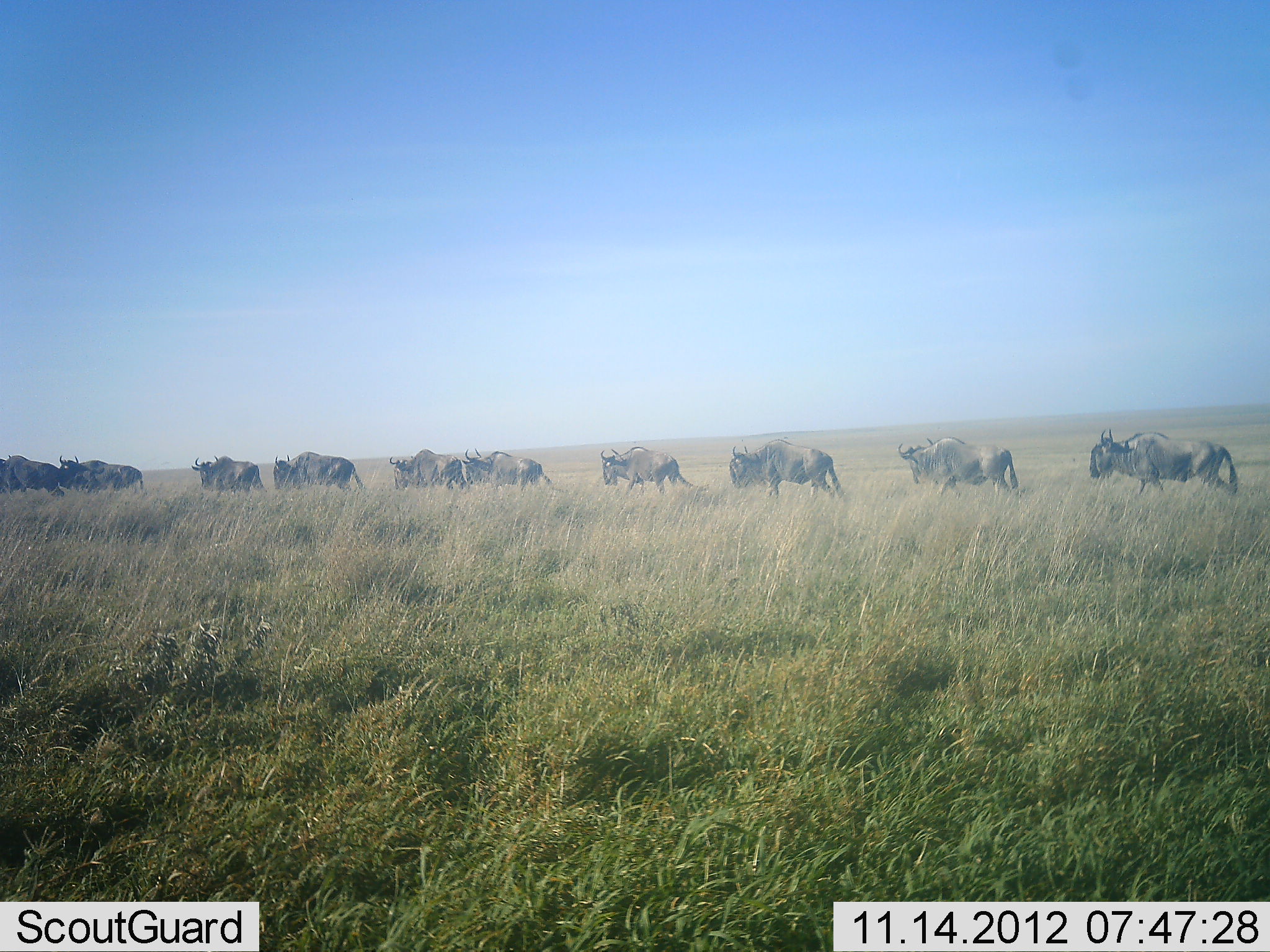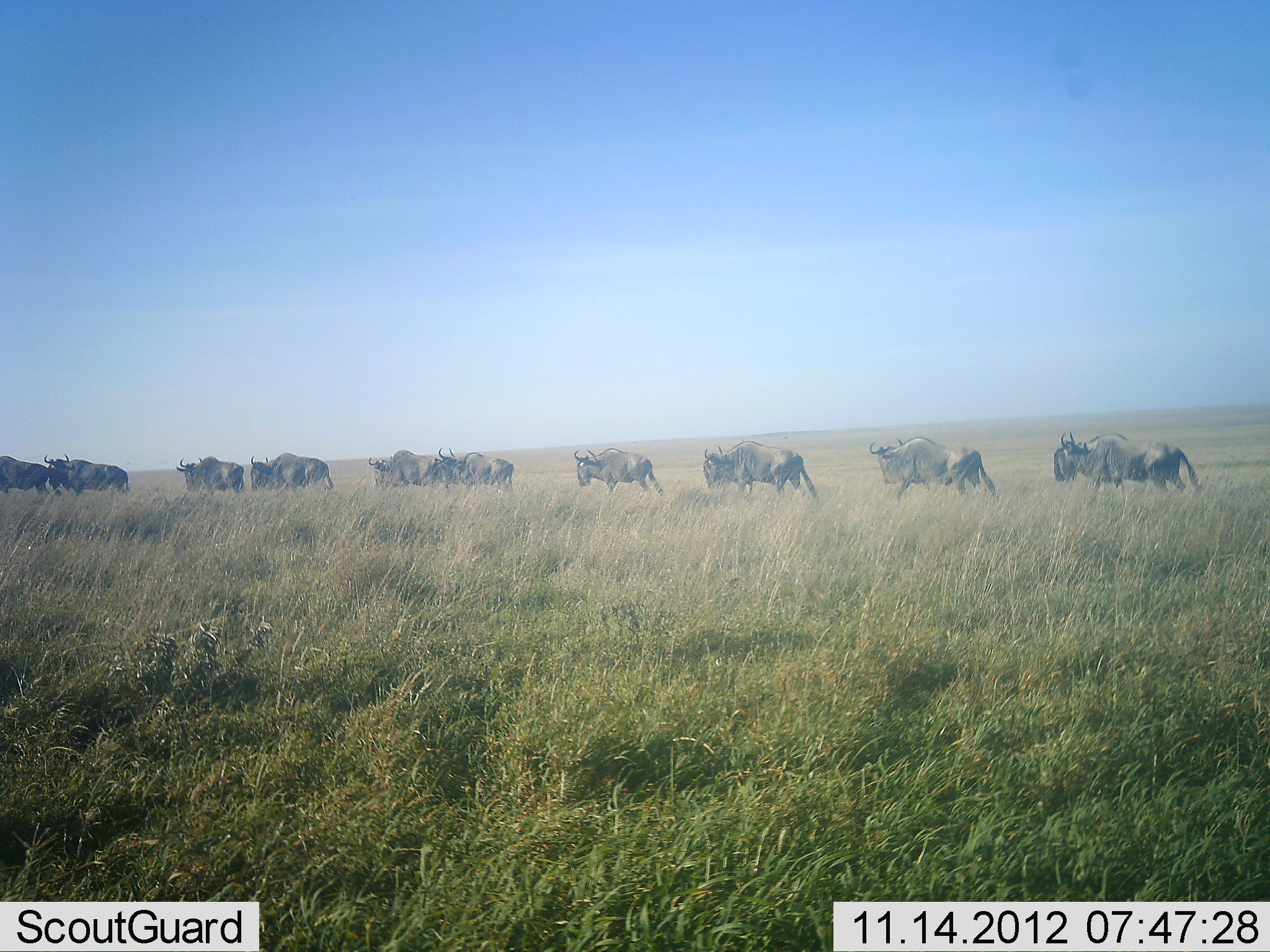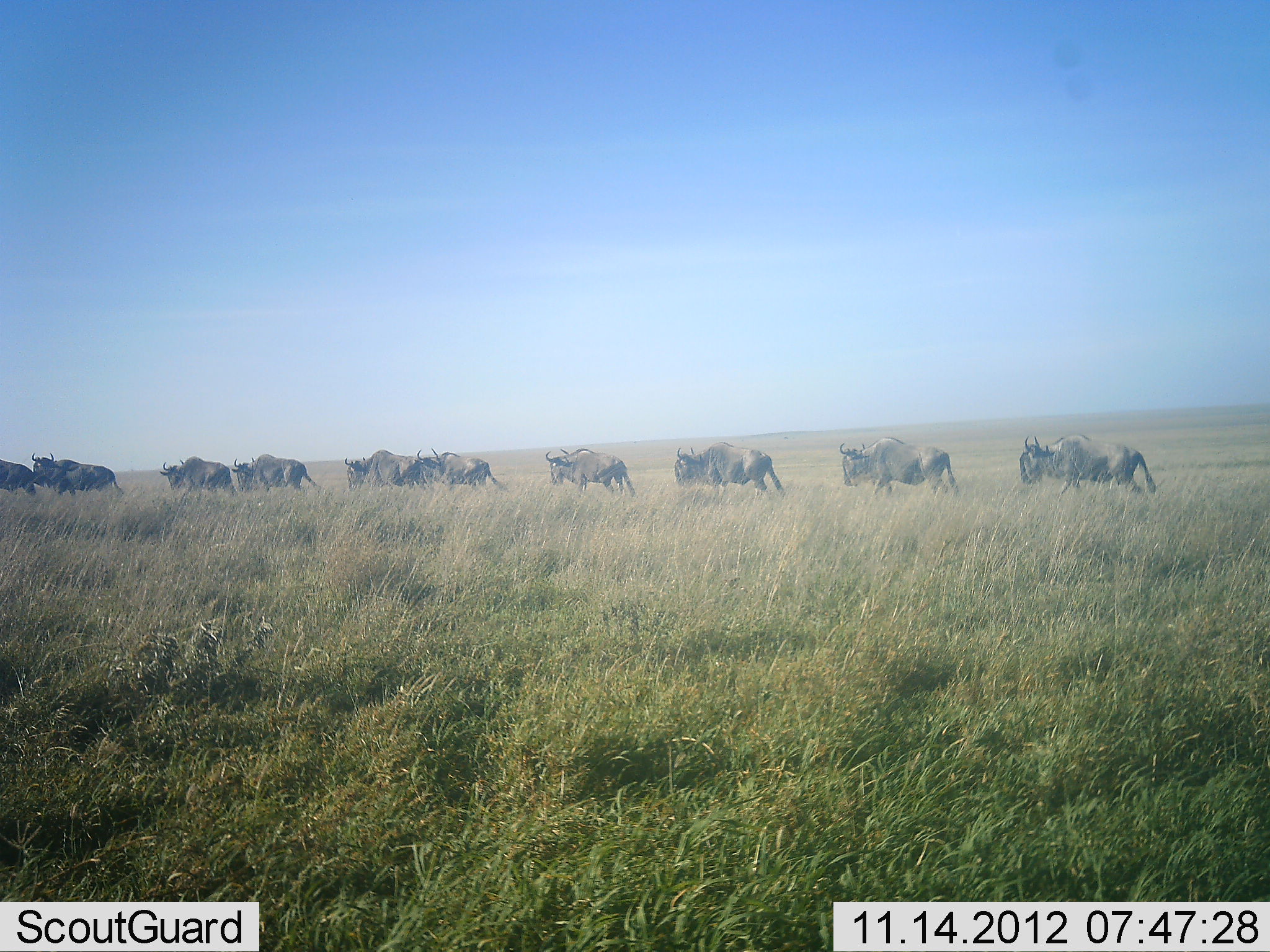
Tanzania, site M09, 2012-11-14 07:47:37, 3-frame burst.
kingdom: Animalia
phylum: Chordata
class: Mammalia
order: Artiodactyla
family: Bovidae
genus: Connochaetes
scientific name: Connochaetes taurinus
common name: blue wildebeest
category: wildebeest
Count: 10.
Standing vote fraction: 0%.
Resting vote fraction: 0%.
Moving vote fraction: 100%.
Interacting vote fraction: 0%.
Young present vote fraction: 0%.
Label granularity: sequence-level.